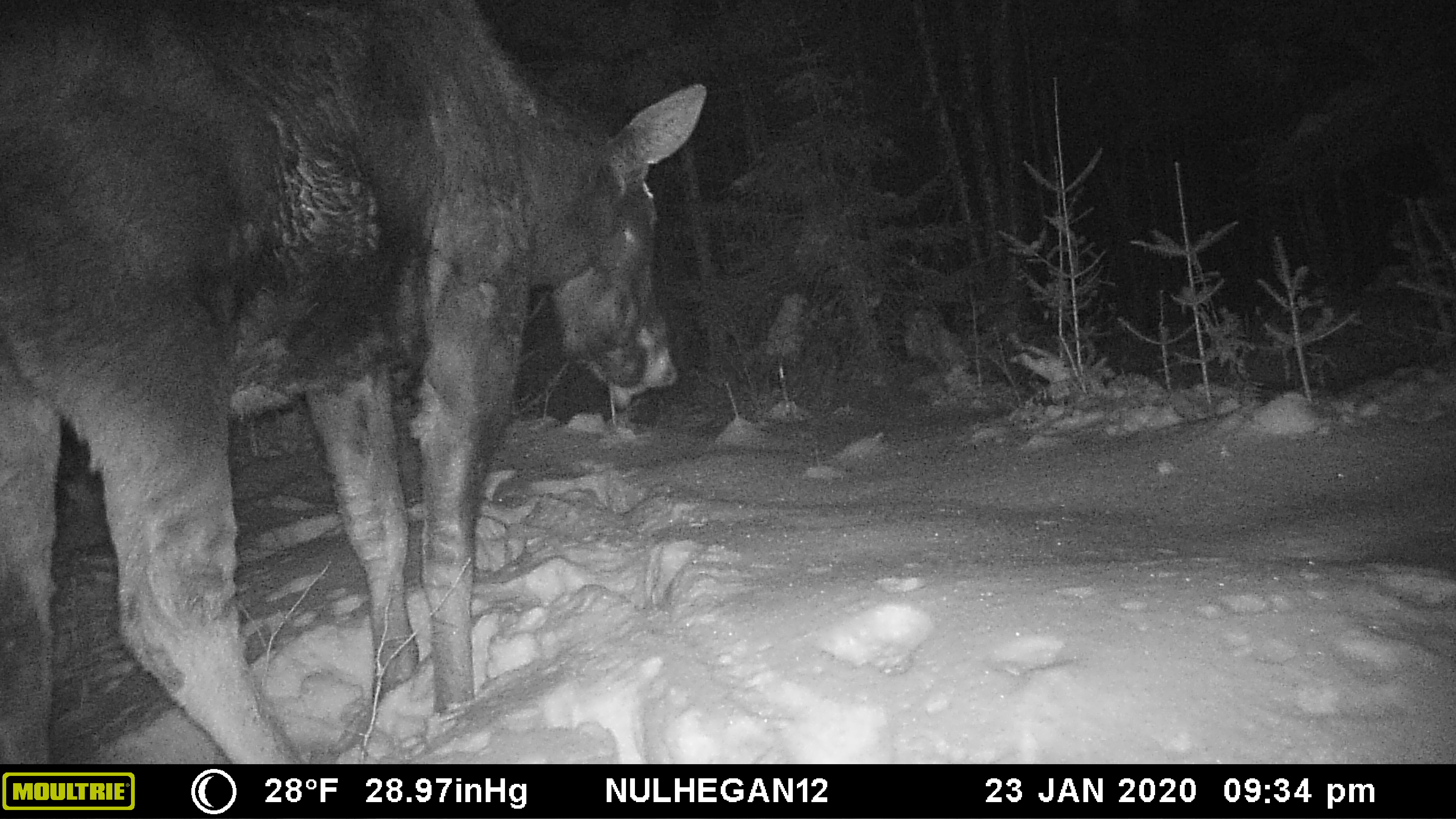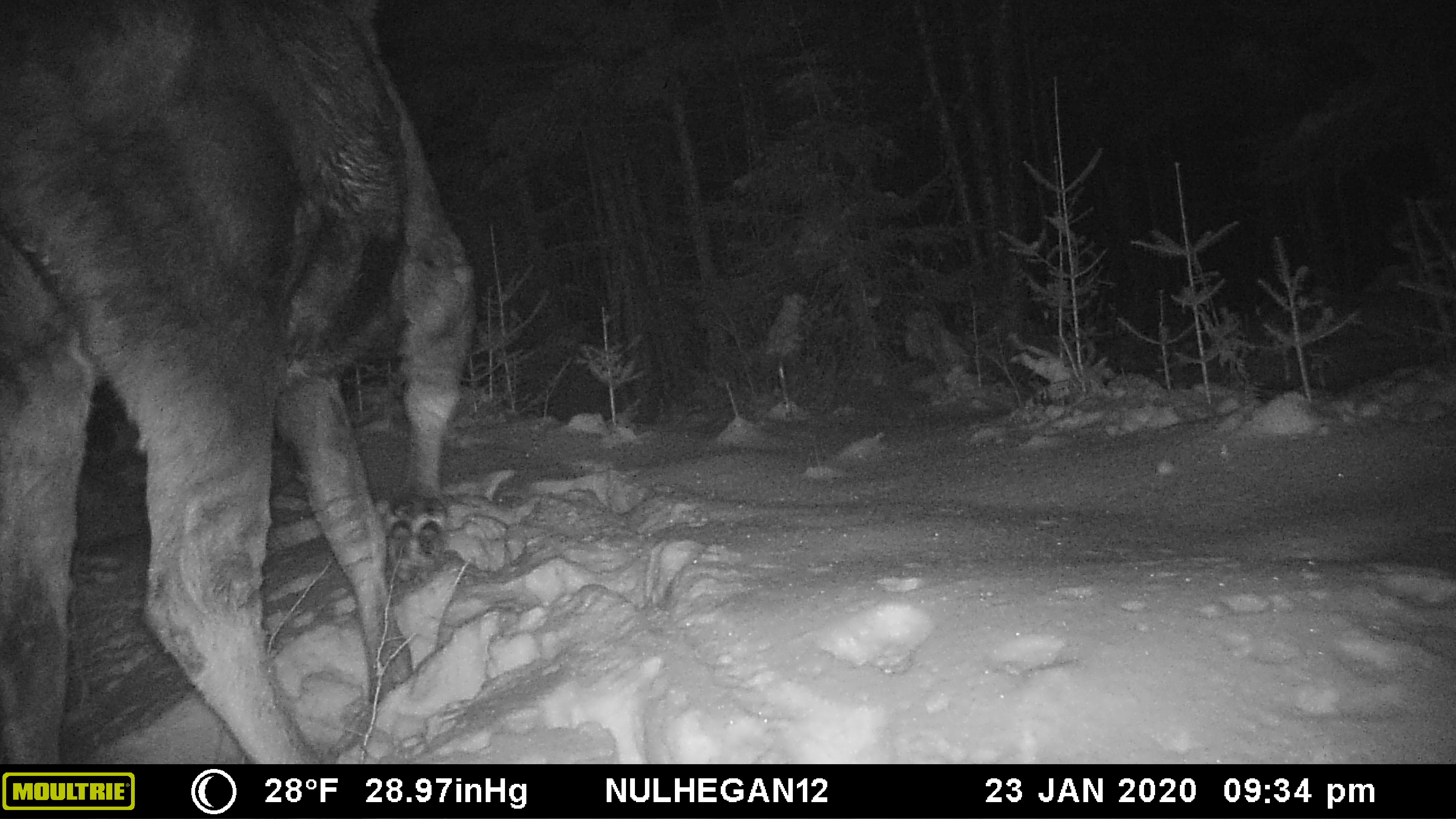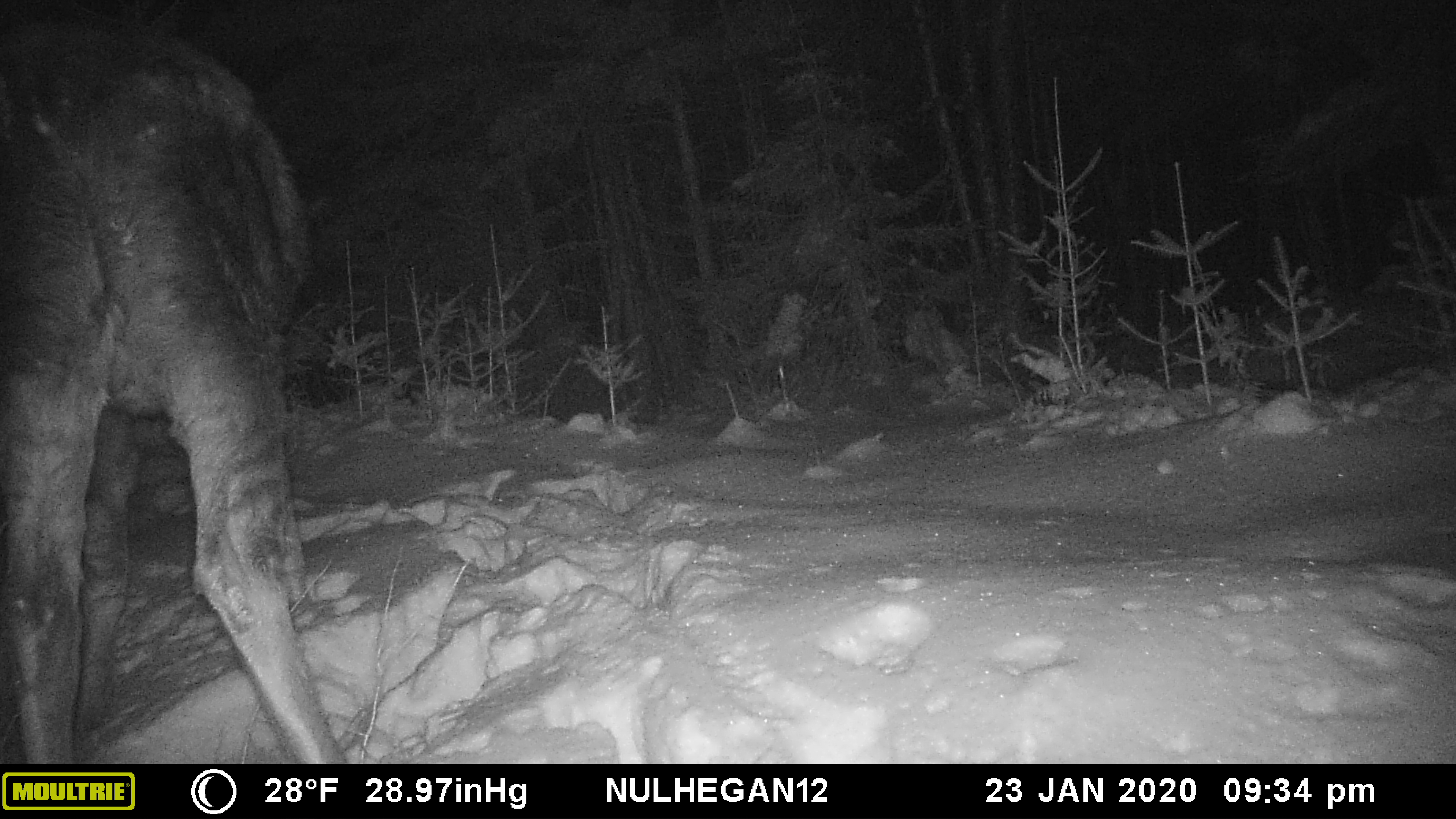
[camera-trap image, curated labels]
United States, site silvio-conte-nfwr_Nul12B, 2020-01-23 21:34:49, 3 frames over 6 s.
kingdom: Animalia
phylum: Chordata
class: Mammalia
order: Artiodactyla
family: Cervidae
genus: Alces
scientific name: Alces alces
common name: moose